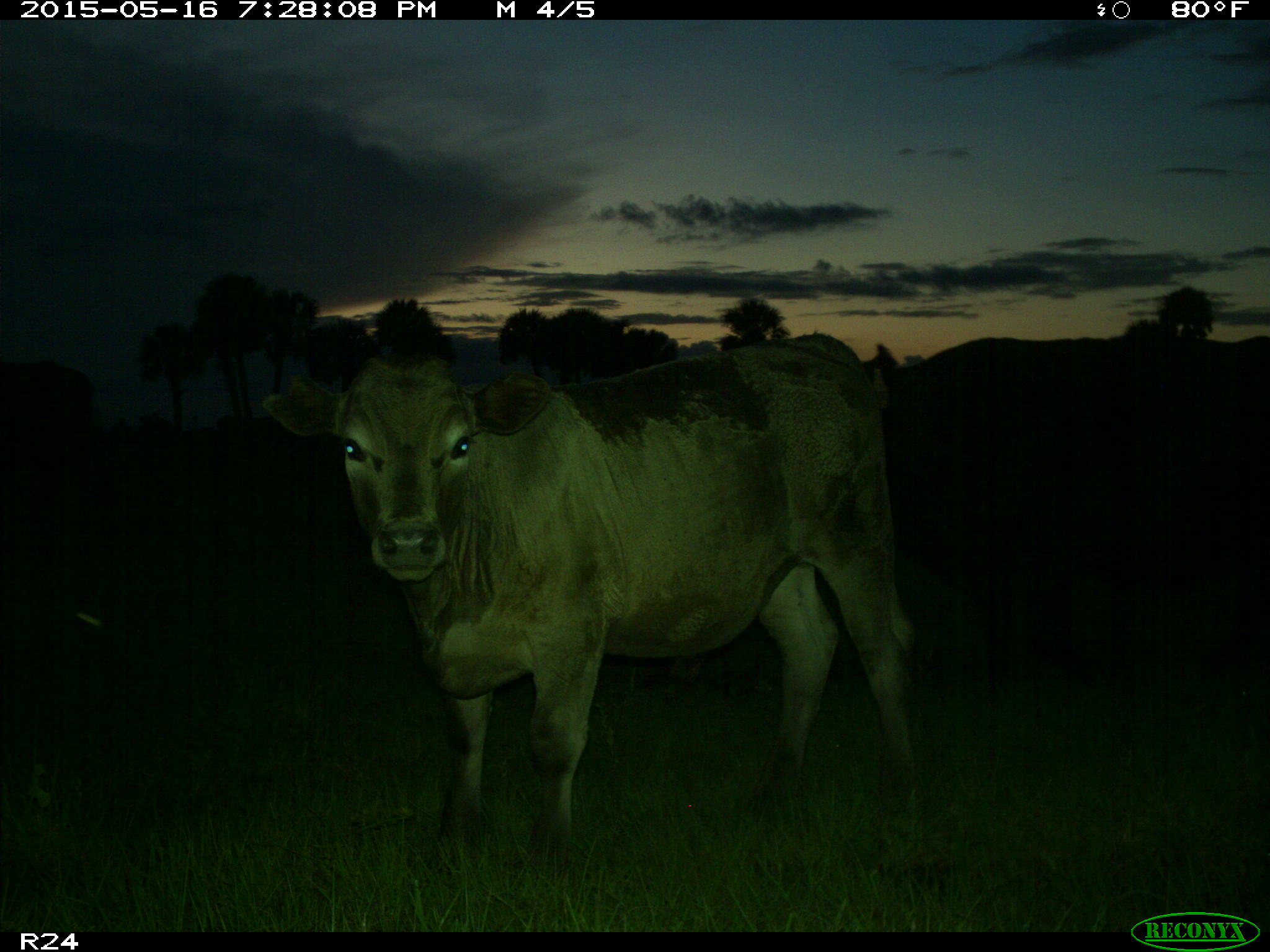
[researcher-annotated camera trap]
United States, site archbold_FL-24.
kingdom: Animalia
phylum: Chordata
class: Mammalia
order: Artiodactyla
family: Bovidae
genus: Bos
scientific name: Bos taurus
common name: domestic cow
Bos taurus (domestic cow).